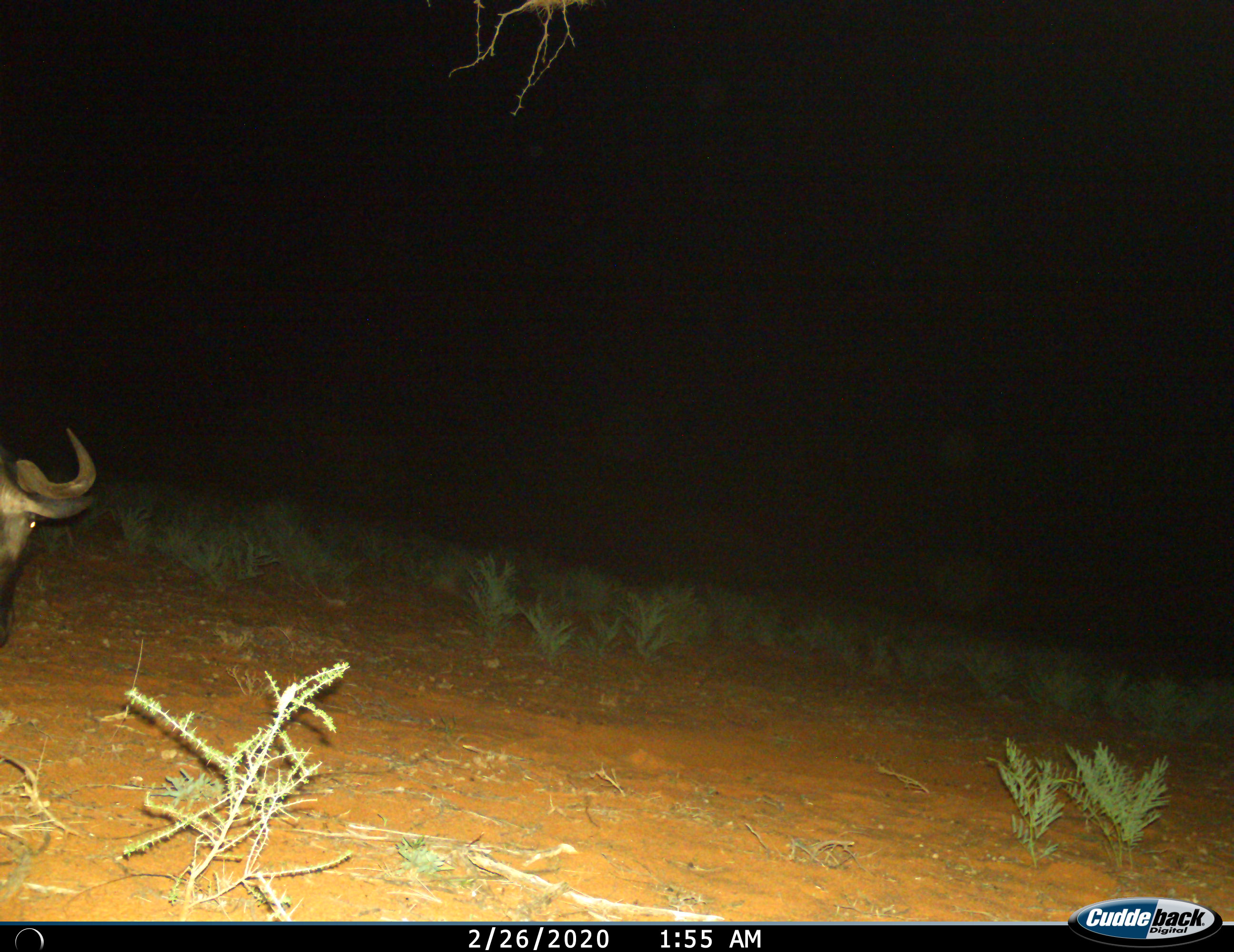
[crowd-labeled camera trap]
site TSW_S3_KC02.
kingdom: Animalia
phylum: Chordata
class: Mammalia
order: Artiodactyla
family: Bovidae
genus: Connochaetes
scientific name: Connochaetes taurinus taurinus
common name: blue wildebeest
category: wildebeestblue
Wildebeestblue (blue wildebeest) (Connochaetes taurinus taurinus), count 1. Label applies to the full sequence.